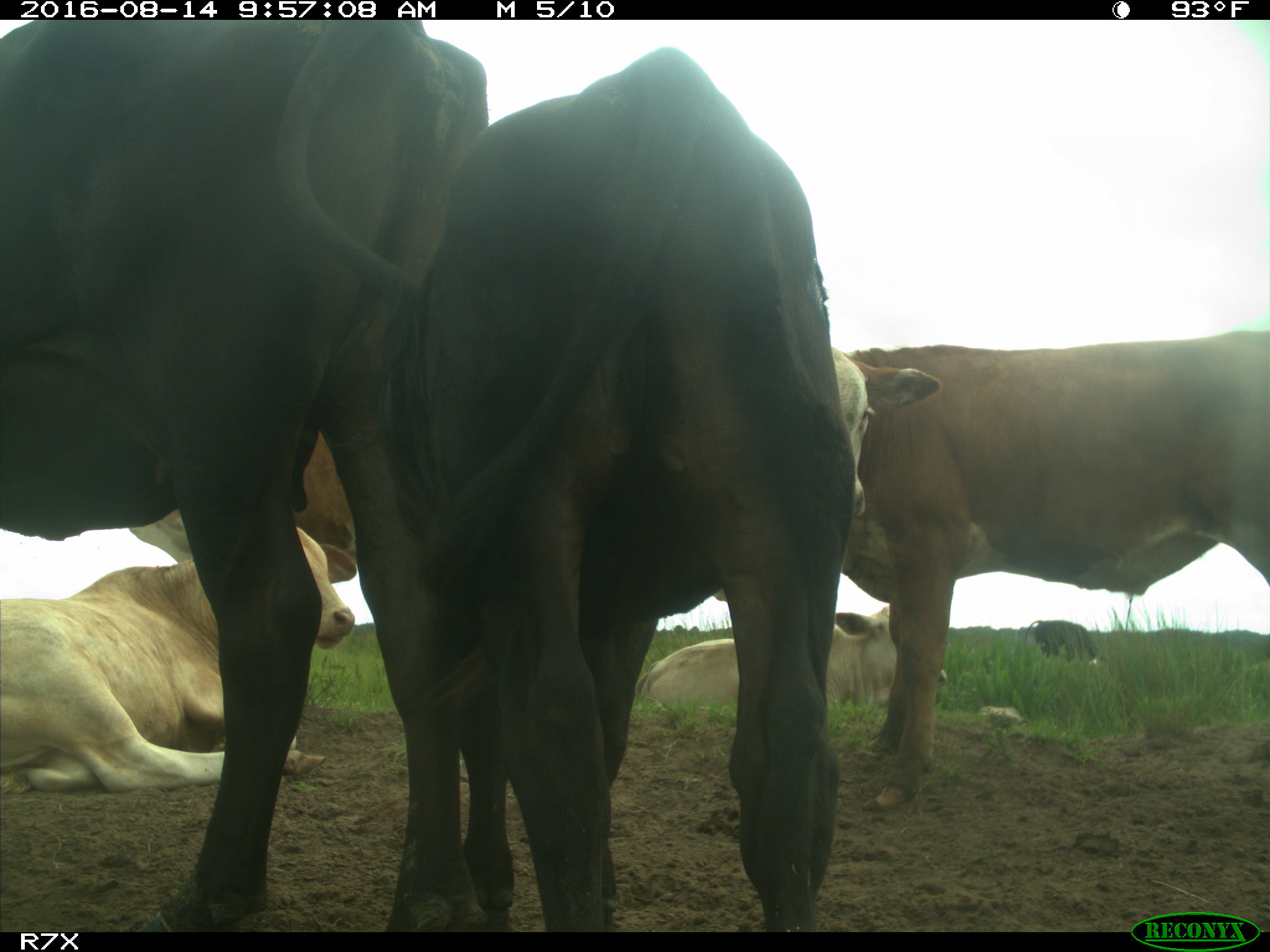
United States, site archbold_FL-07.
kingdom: Animalia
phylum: Chordata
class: Mammalia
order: Artiodactyla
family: Bovidae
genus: Bos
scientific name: Bos taurus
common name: domestic cow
Bos taurus (domestic cow).